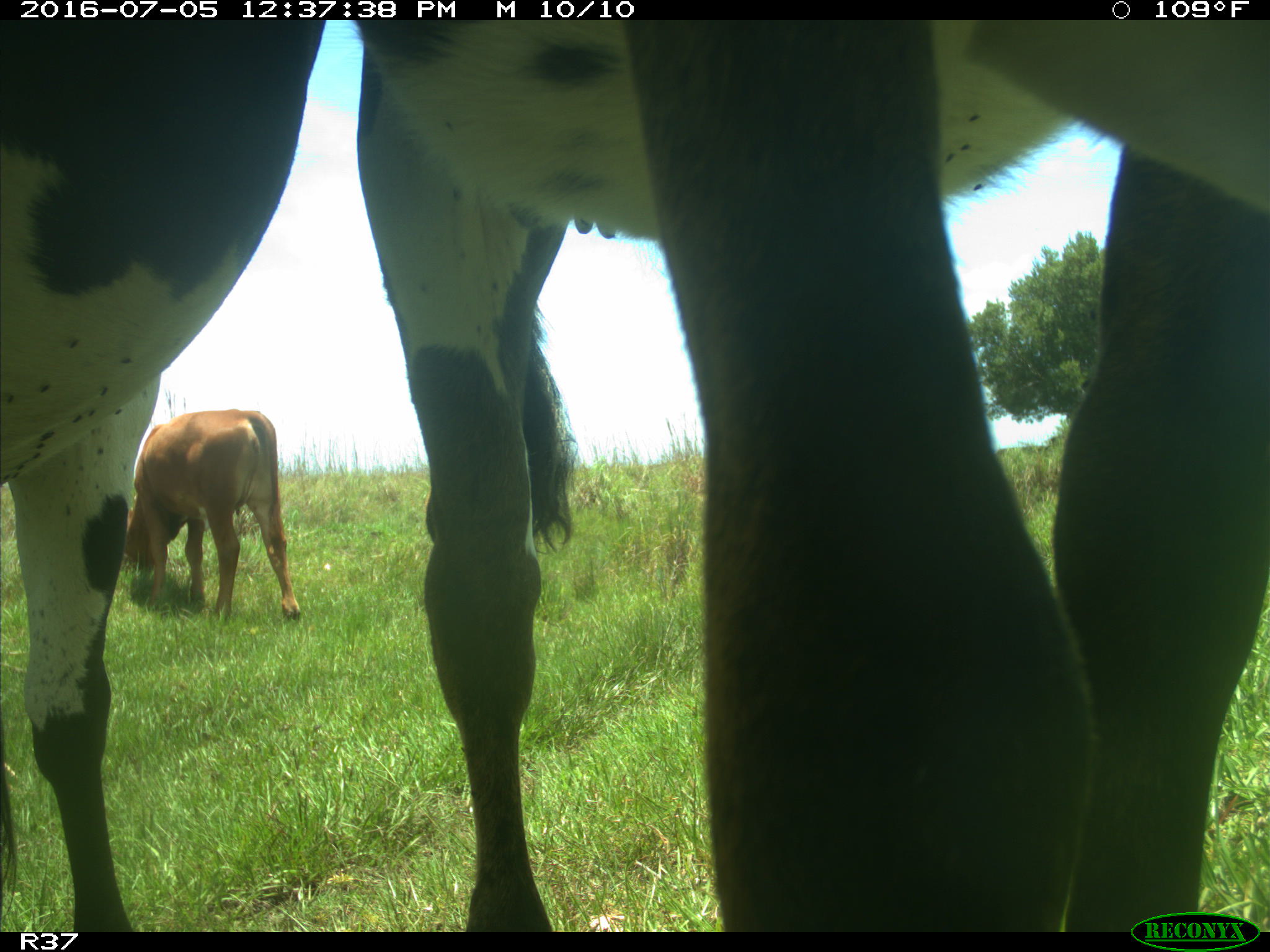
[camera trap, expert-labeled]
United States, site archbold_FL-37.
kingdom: Animalia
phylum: Chordata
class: Mammalia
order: Artiodactyla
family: Bovidae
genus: Bos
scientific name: Bos taurus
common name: domestic cow